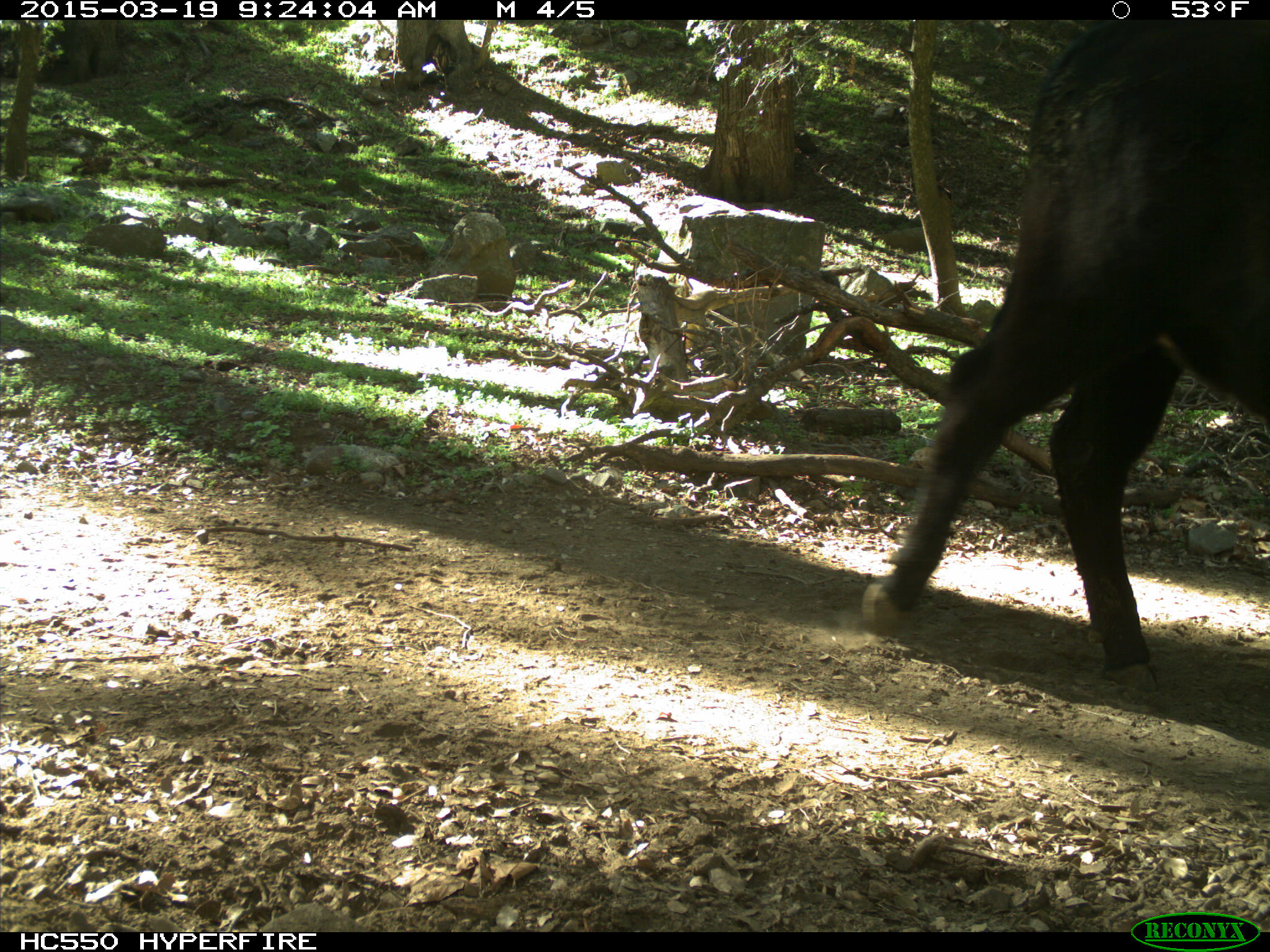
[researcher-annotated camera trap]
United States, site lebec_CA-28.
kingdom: Animalia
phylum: Chordata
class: Mammalia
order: Artiodactyla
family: Bovidae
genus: Bos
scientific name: Bos taurus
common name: domestic cow